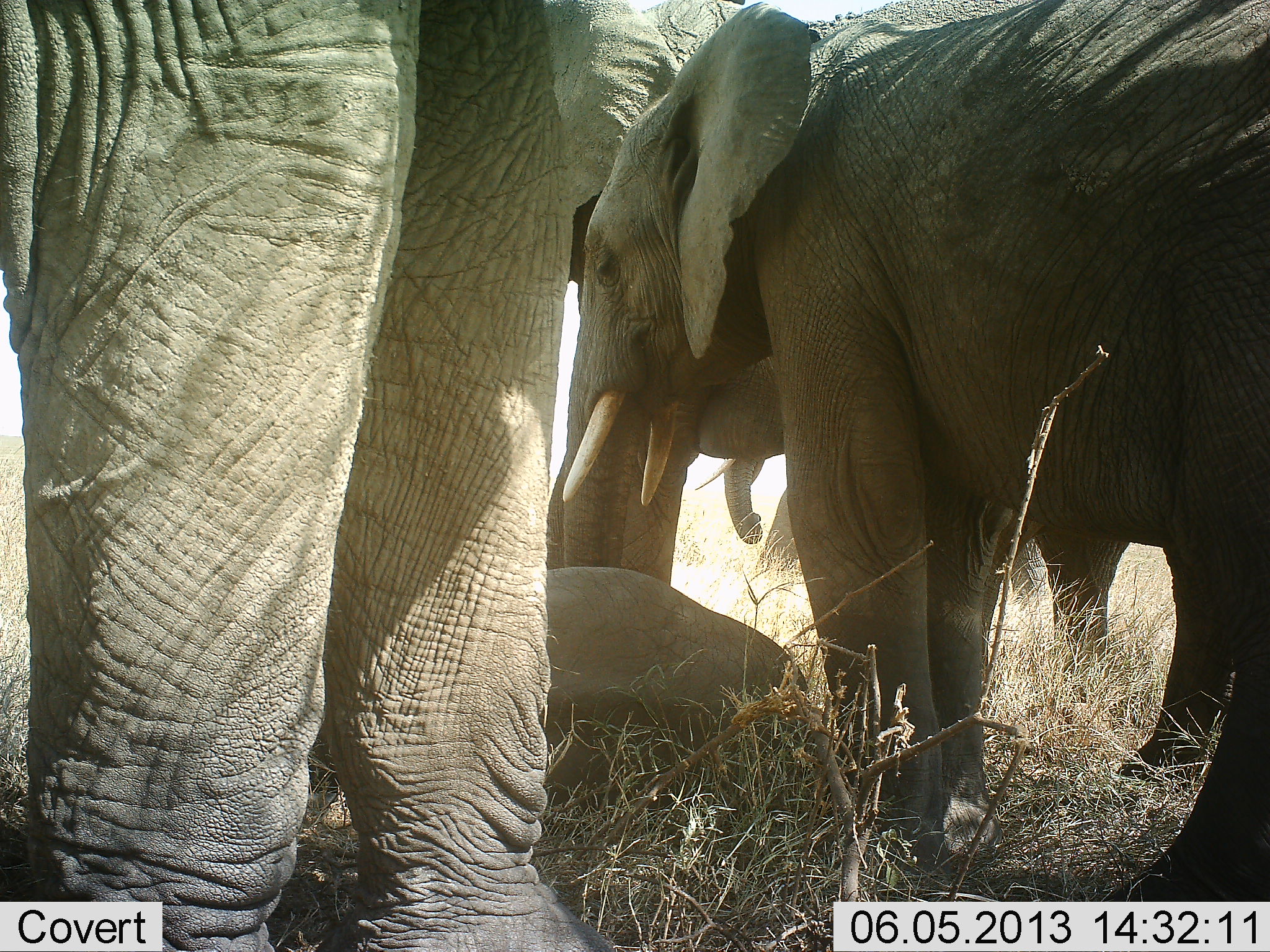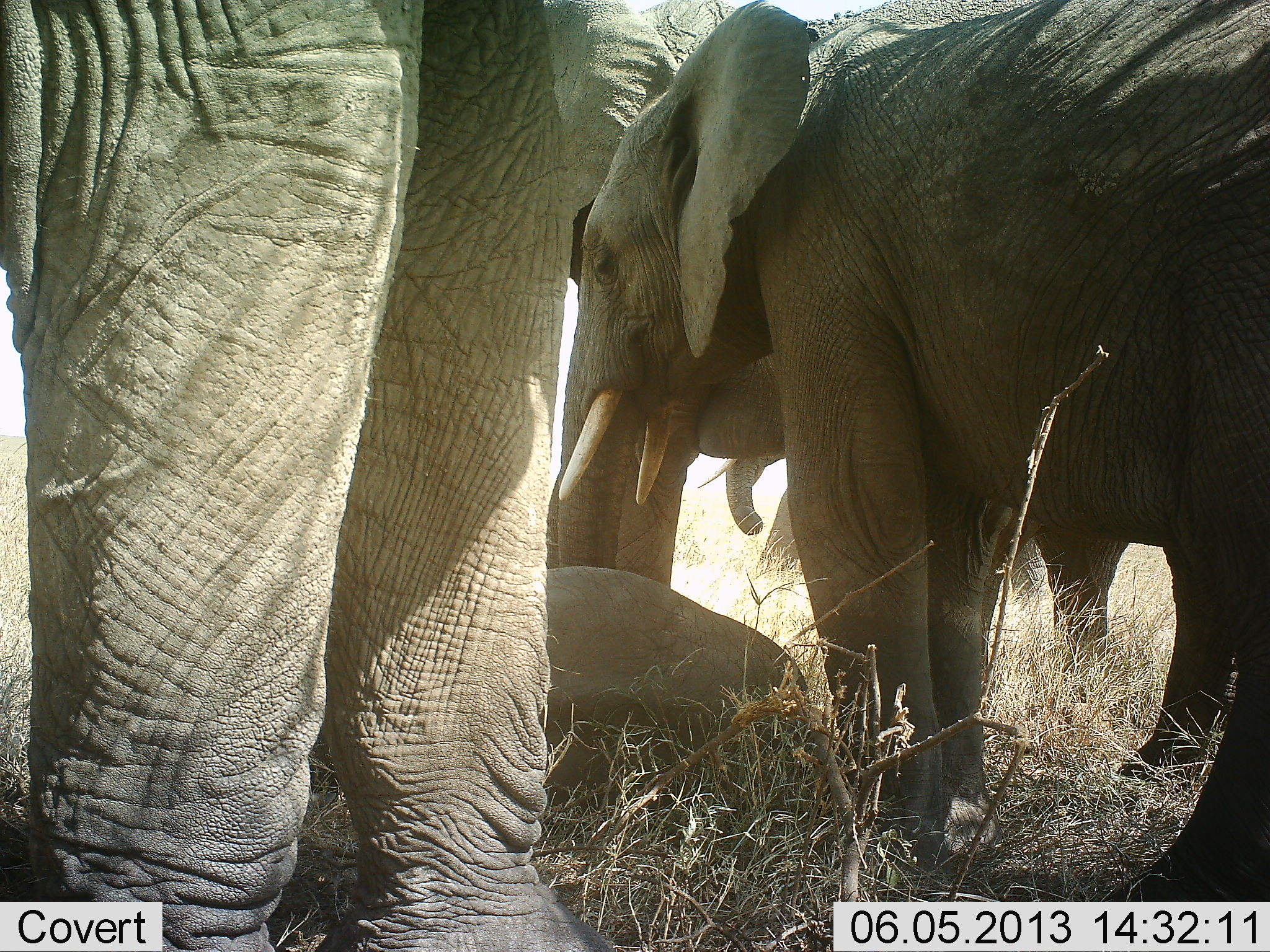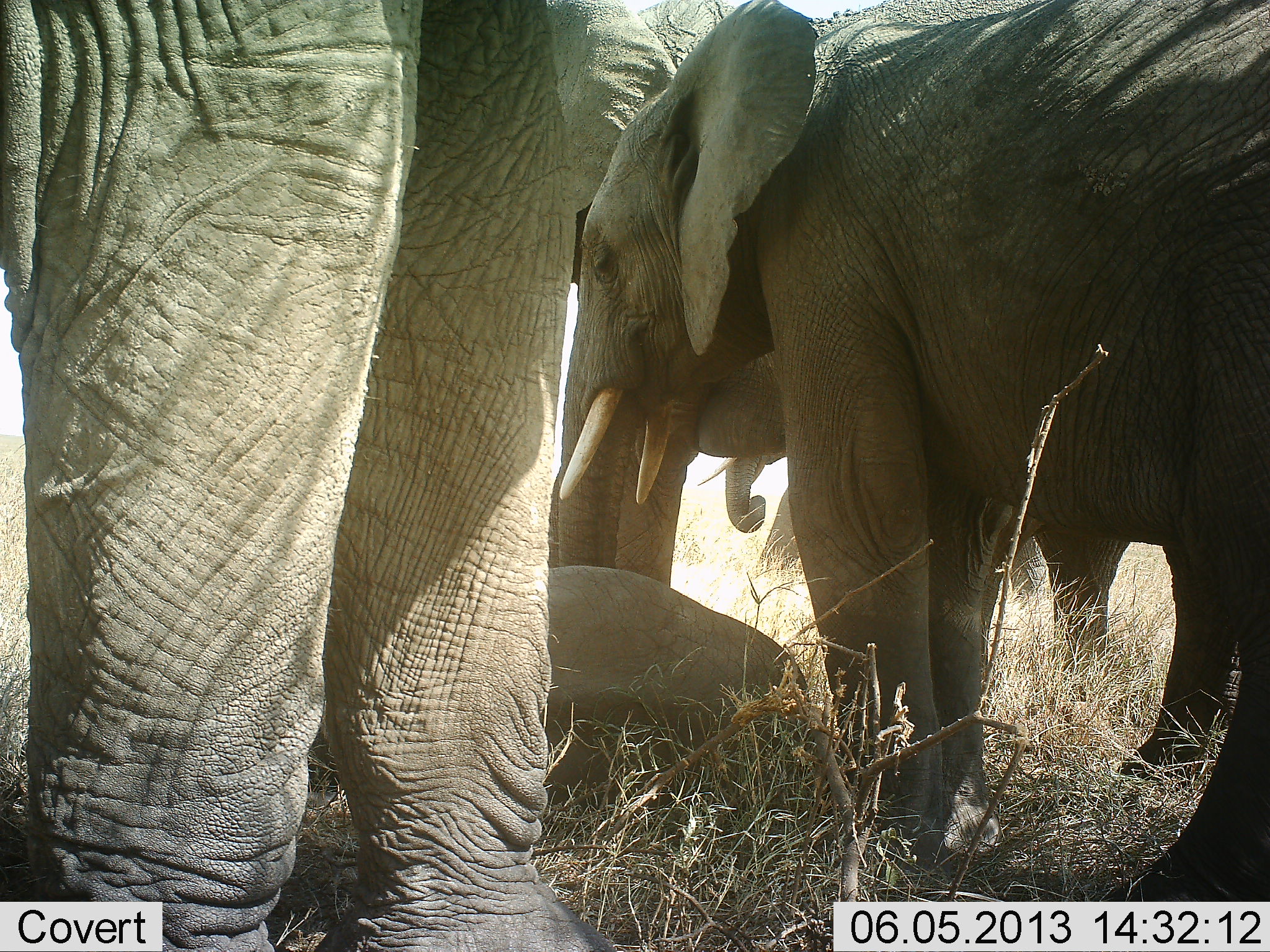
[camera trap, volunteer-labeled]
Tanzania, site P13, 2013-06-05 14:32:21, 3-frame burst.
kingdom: Animalia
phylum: Chordata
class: Mammalia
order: Proboscidea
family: Elephantidae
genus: Loxodonta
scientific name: Loxodonta africana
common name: african bush elephant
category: elephant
Elephant (african bush elephant) (Loxodonta africana), count 5. Behavior (volunteer vote fractions): standing 74%, resting 68%, moving 5%, interacting 11%. Young present (vote fraction): 53%. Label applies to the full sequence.